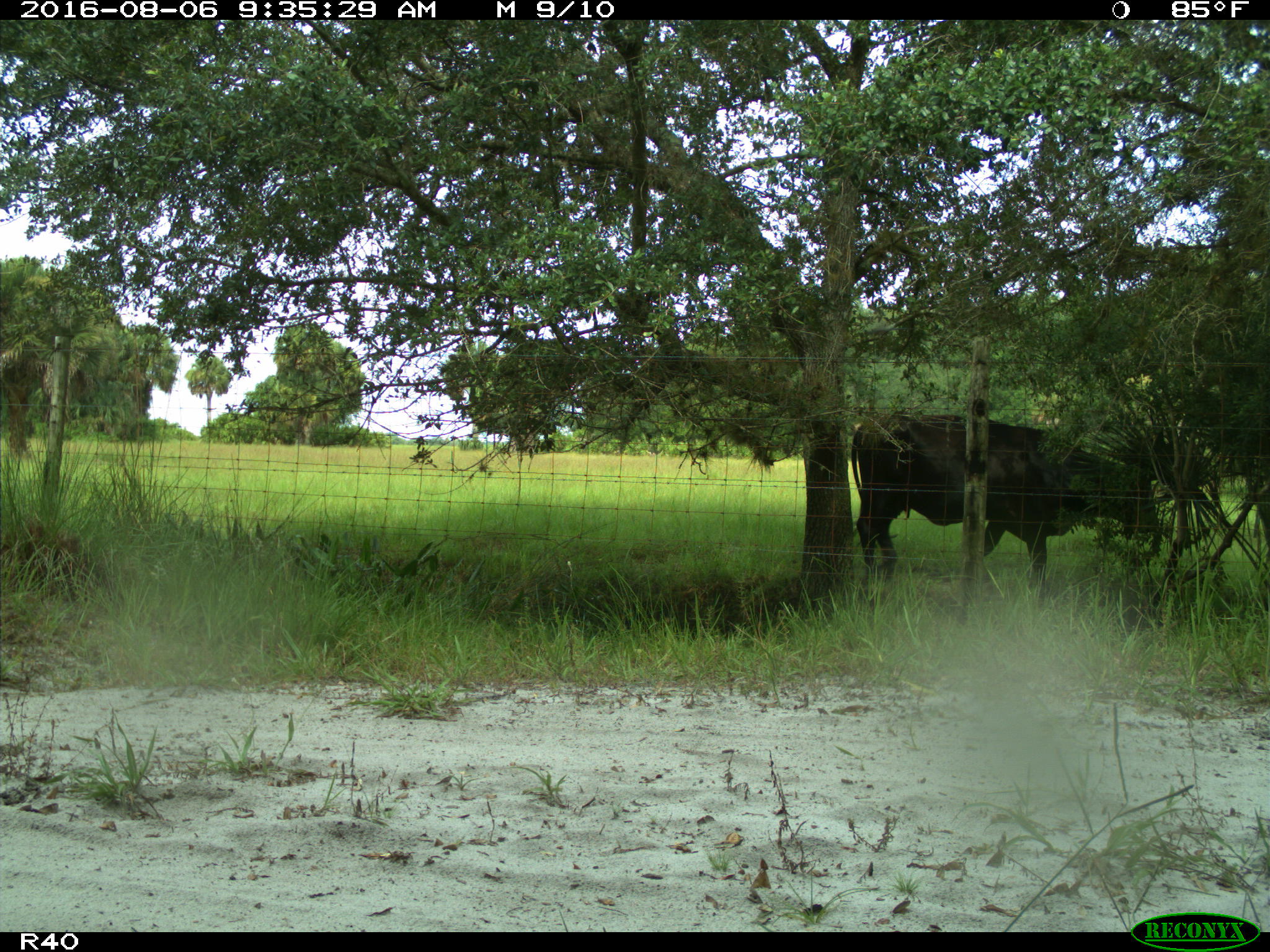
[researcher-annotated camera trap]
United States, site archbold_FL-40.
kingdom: Animalia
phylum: Chordata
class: Mammalia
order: Artiodactyla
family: Bovidae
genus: Bos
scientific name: Bos taurus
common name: domestic cow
Bos taurus (domestic cow).